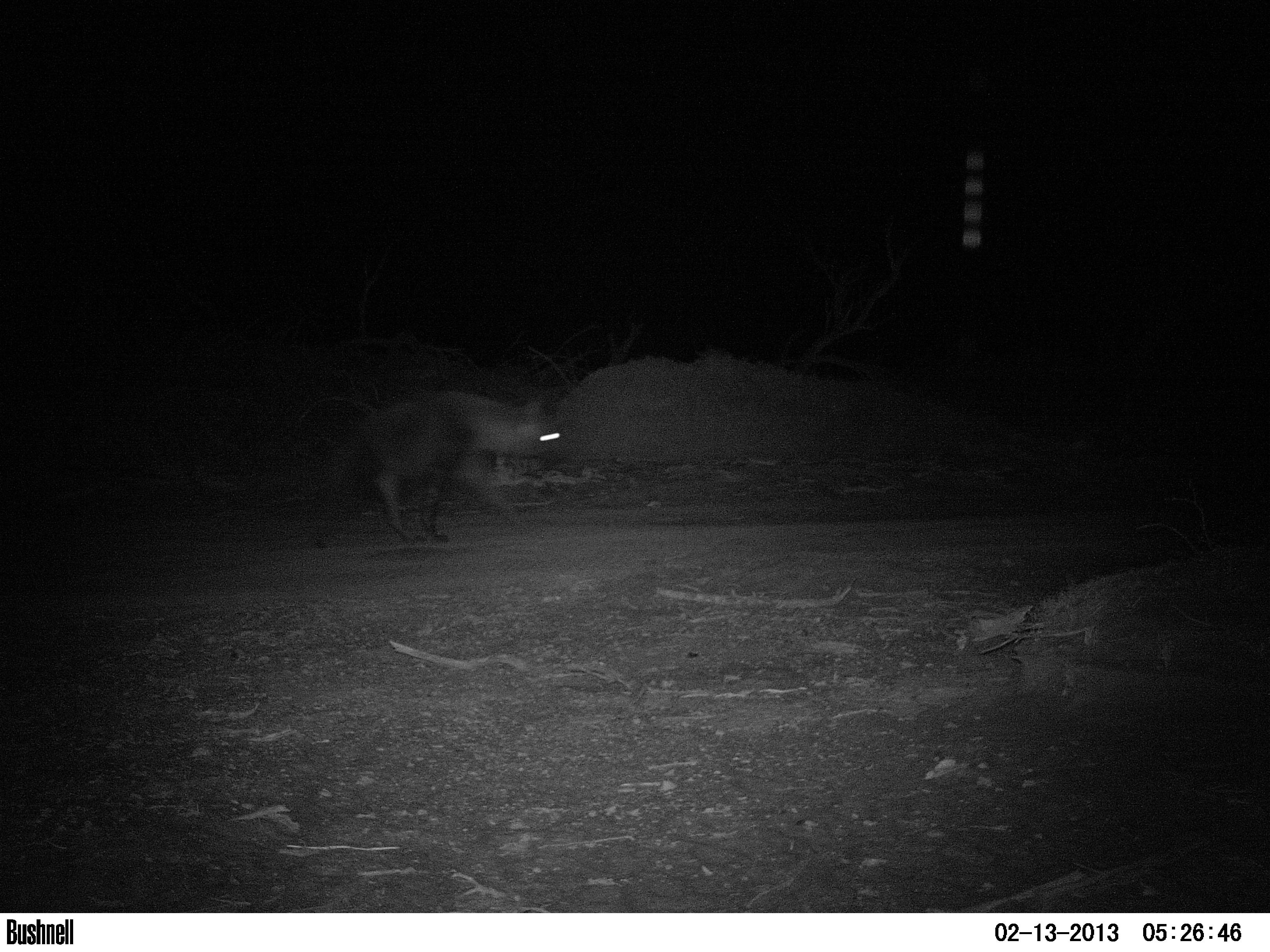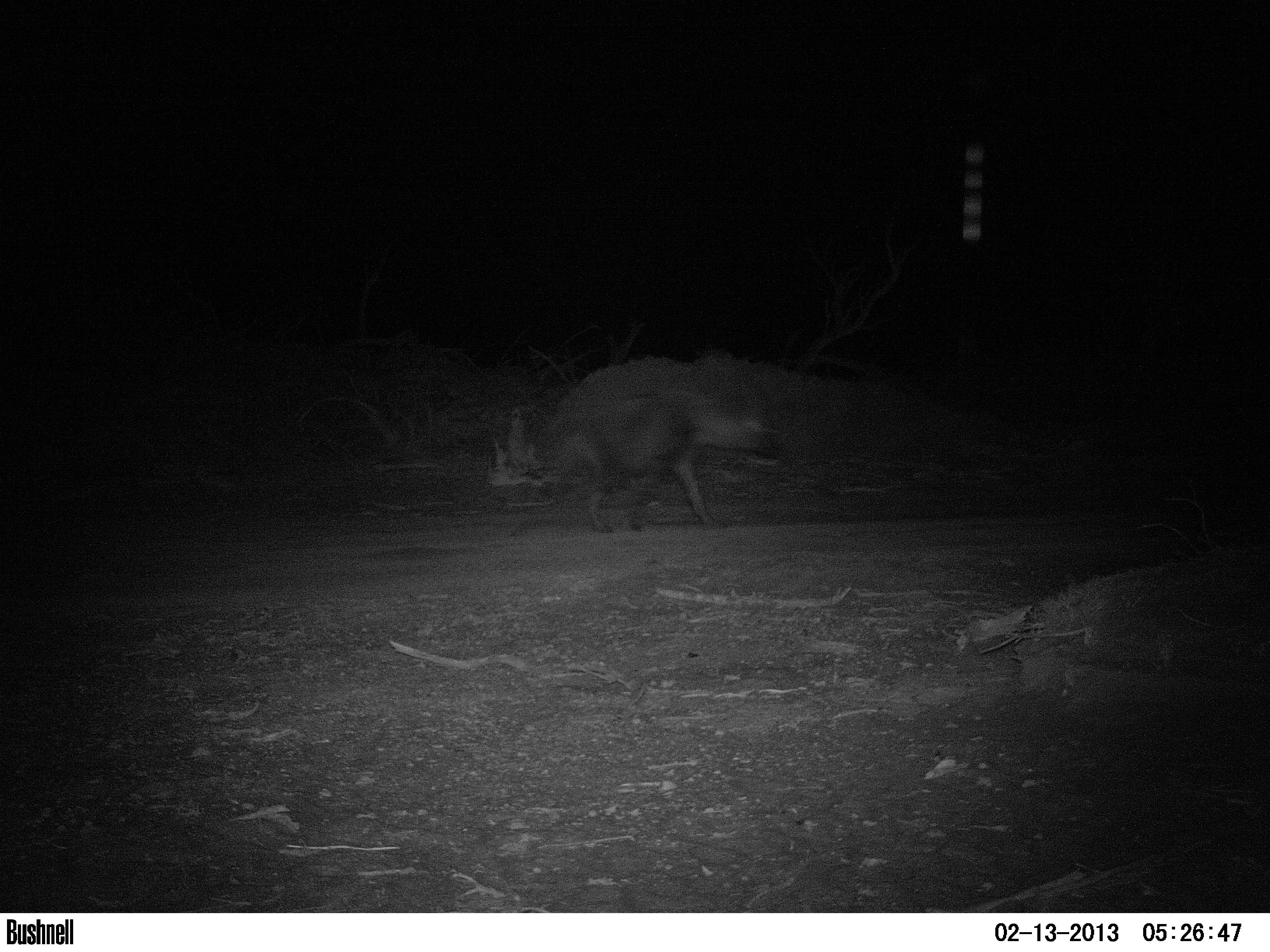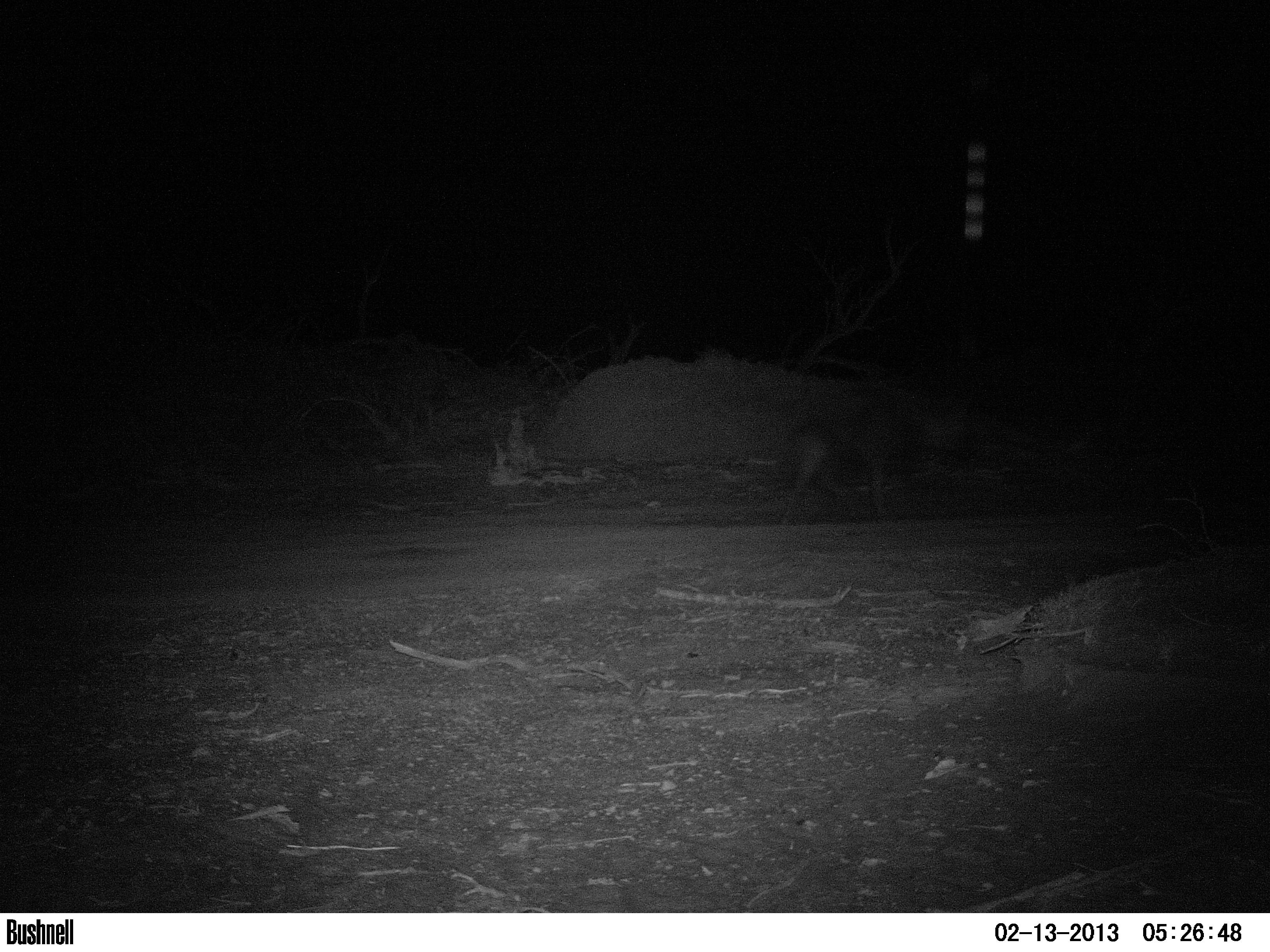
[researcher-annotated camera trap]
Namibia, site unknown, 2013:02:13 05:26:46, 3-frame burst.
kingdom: Animalia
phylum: Chordata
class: Mammalia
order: Carnivora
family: Hyaenidae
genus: Parahyaena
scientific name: Parahyaena brunnea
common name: brown hyena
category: hyaena brunnea